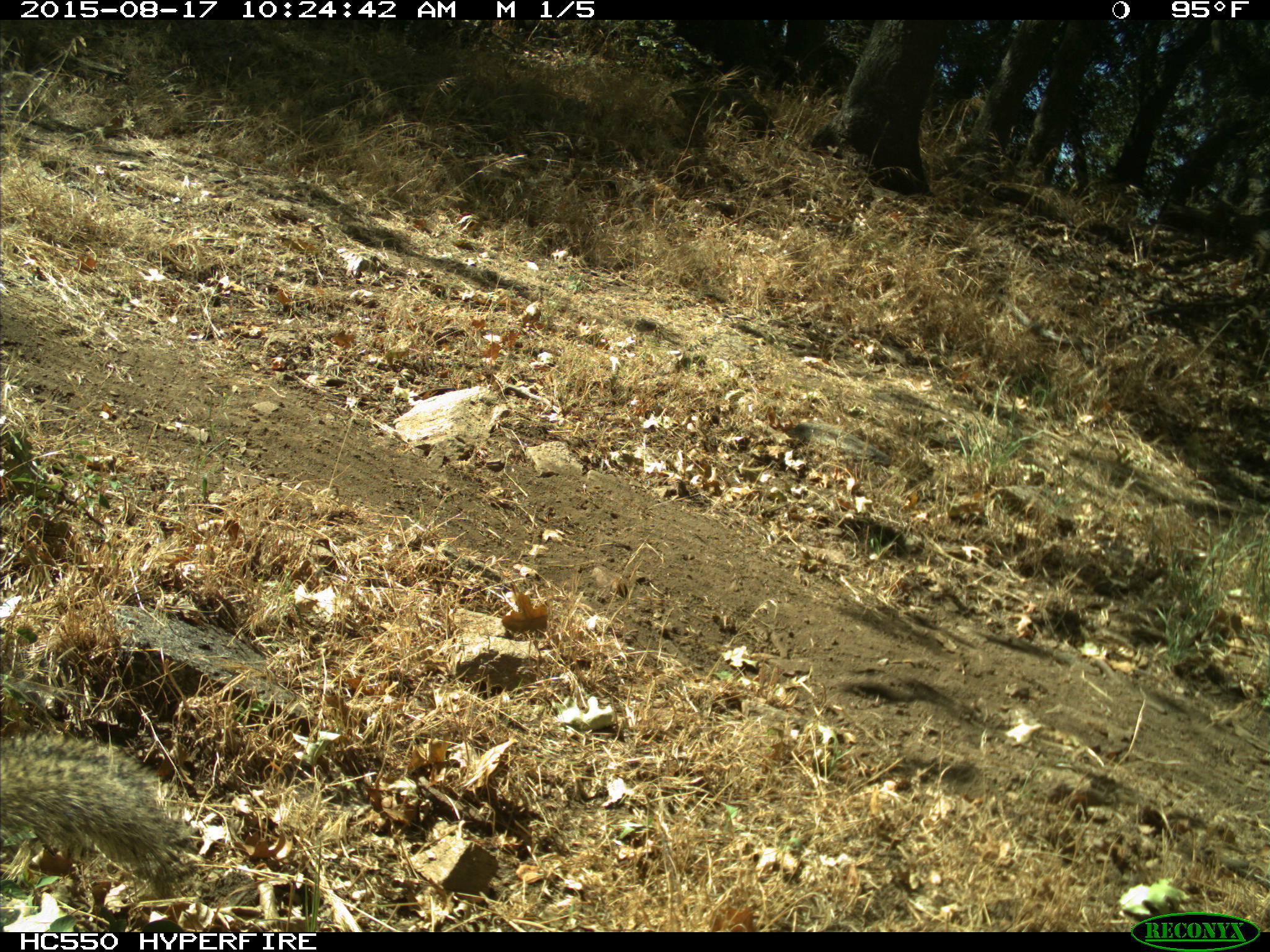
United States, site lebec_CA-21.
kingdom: Animalia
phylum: Chordata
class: Mammalia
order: Rodentia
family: Sciuridae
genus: Otospermophilus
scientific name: Otospermophilus beecheyi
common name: california ground squirrel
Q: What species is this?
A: Otospermophilus beecheyi (california ground squirrel).